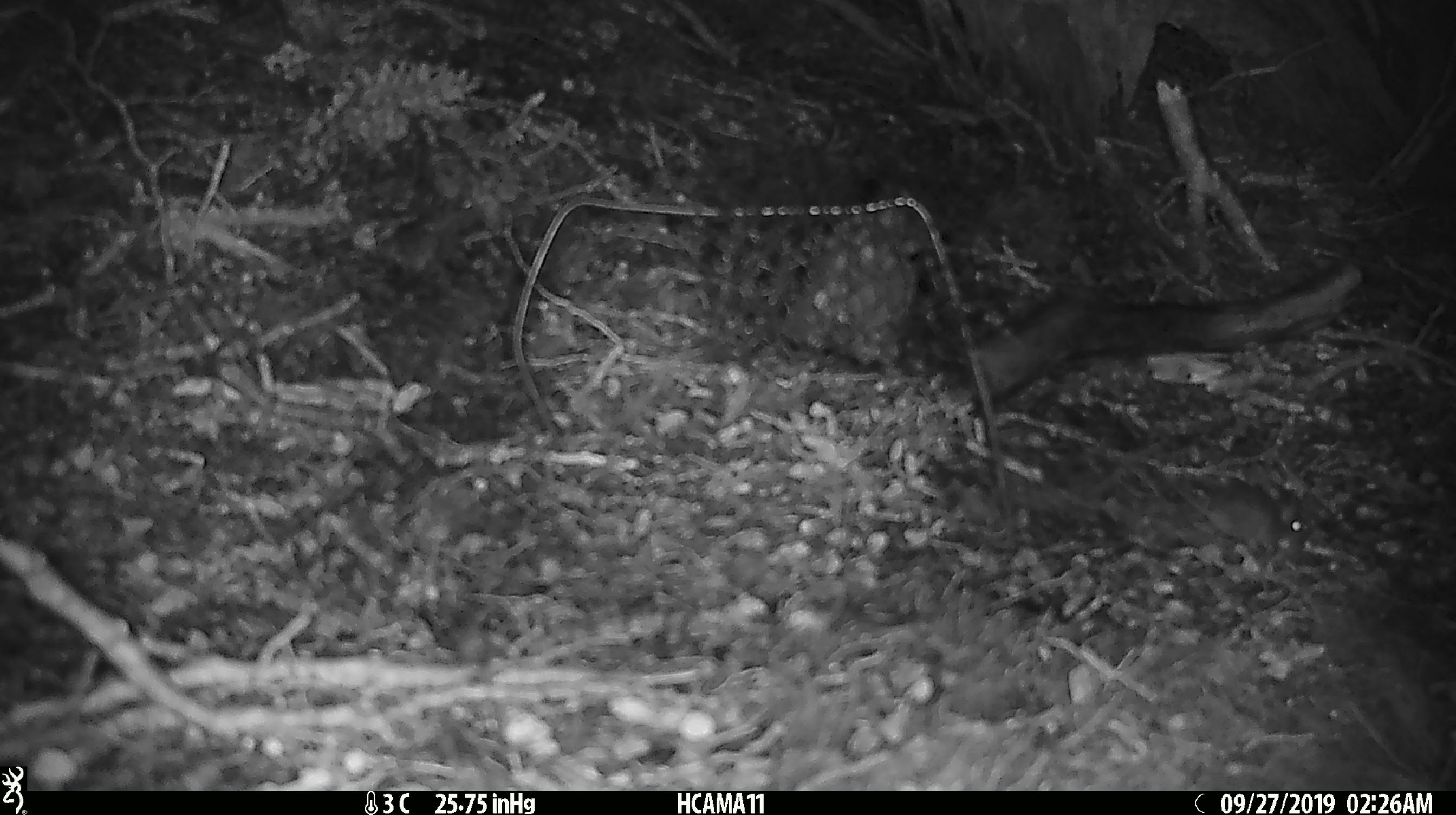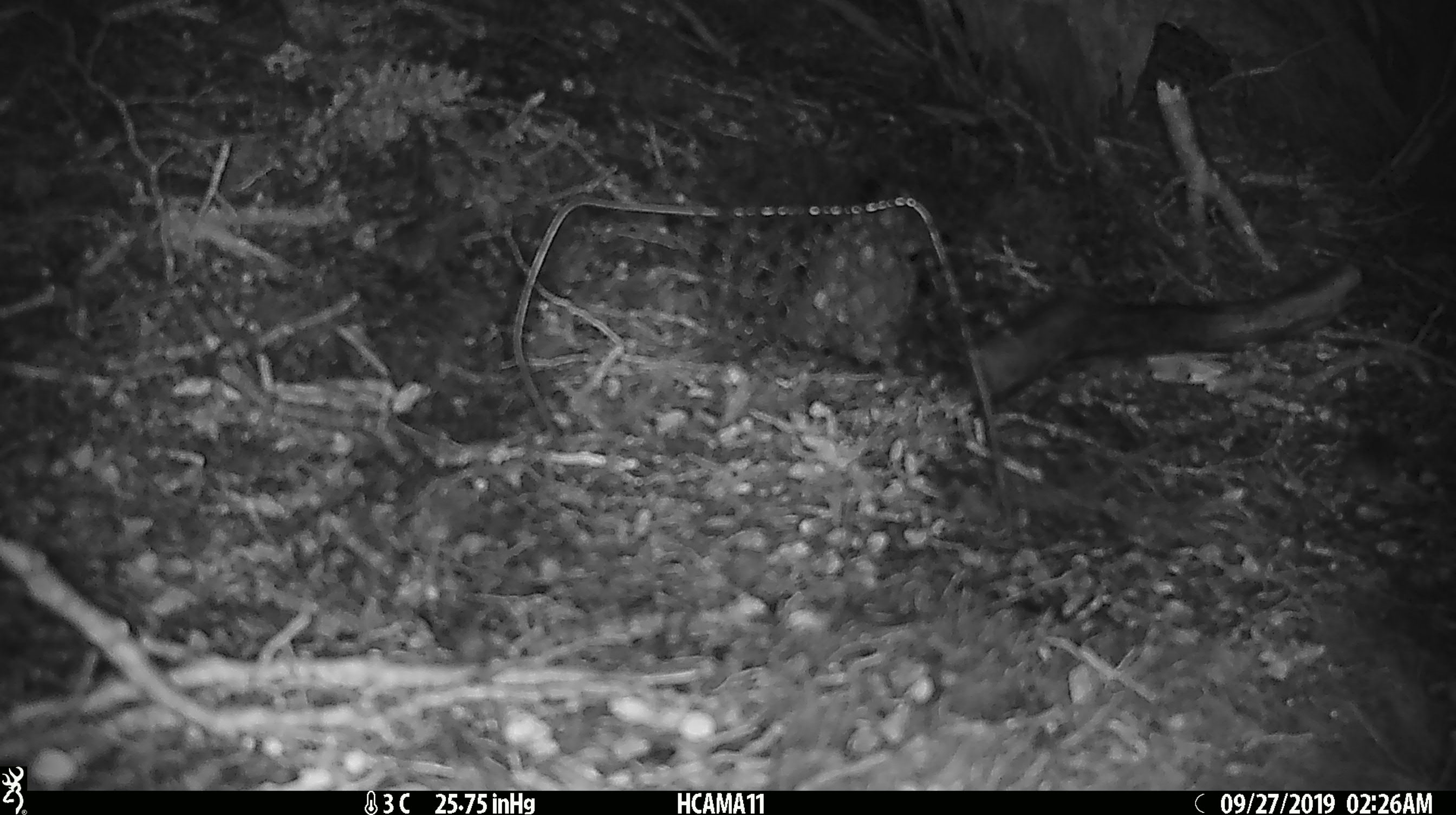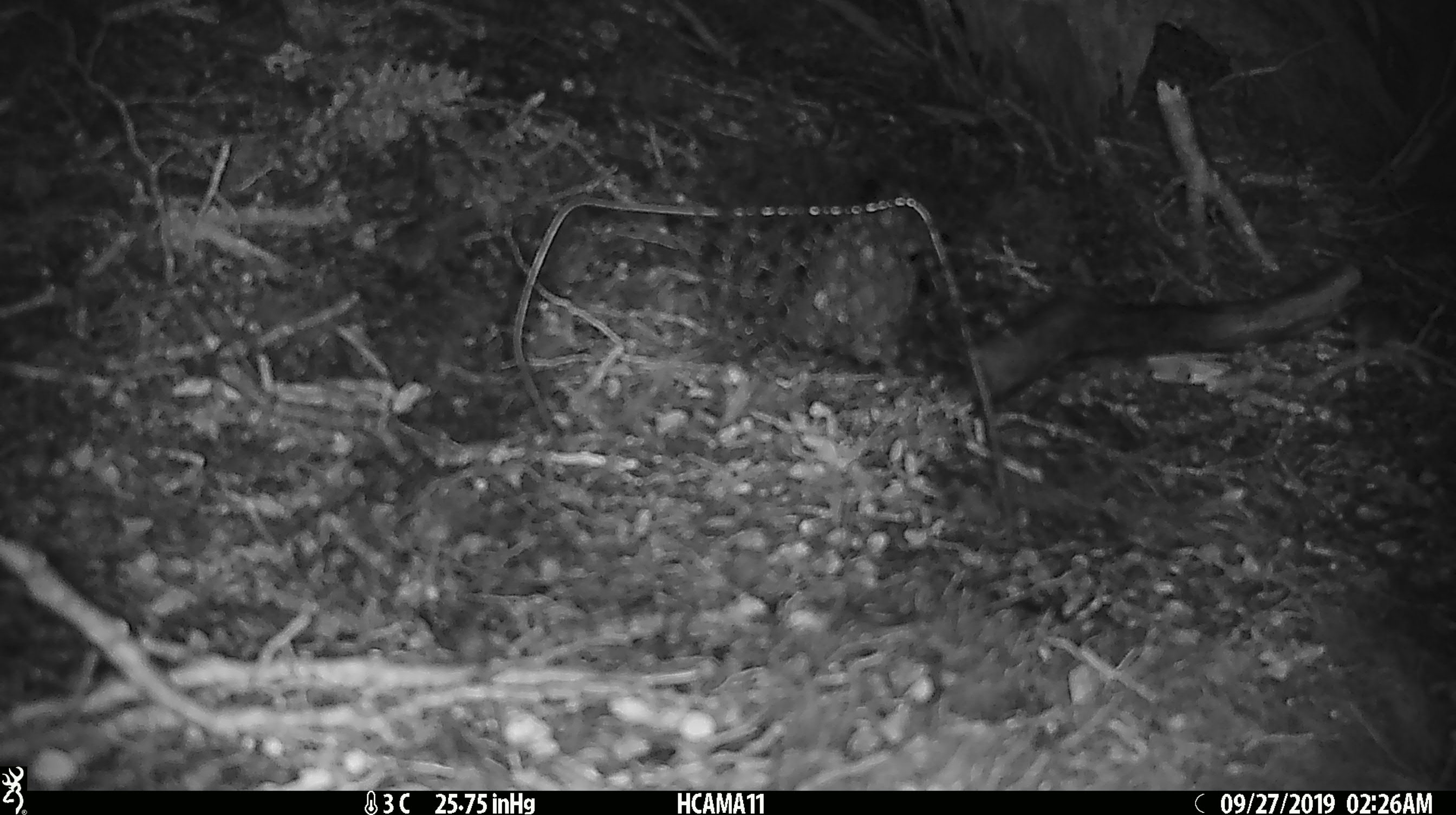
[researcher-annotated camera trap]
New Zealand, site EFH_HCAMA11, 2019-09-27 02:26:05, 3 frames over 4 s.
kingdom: Animalia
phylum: Chordata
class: Mammalia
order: Rodentia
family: Muridae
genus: Mus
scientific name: Mus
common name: mouse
Mouse (Mus).